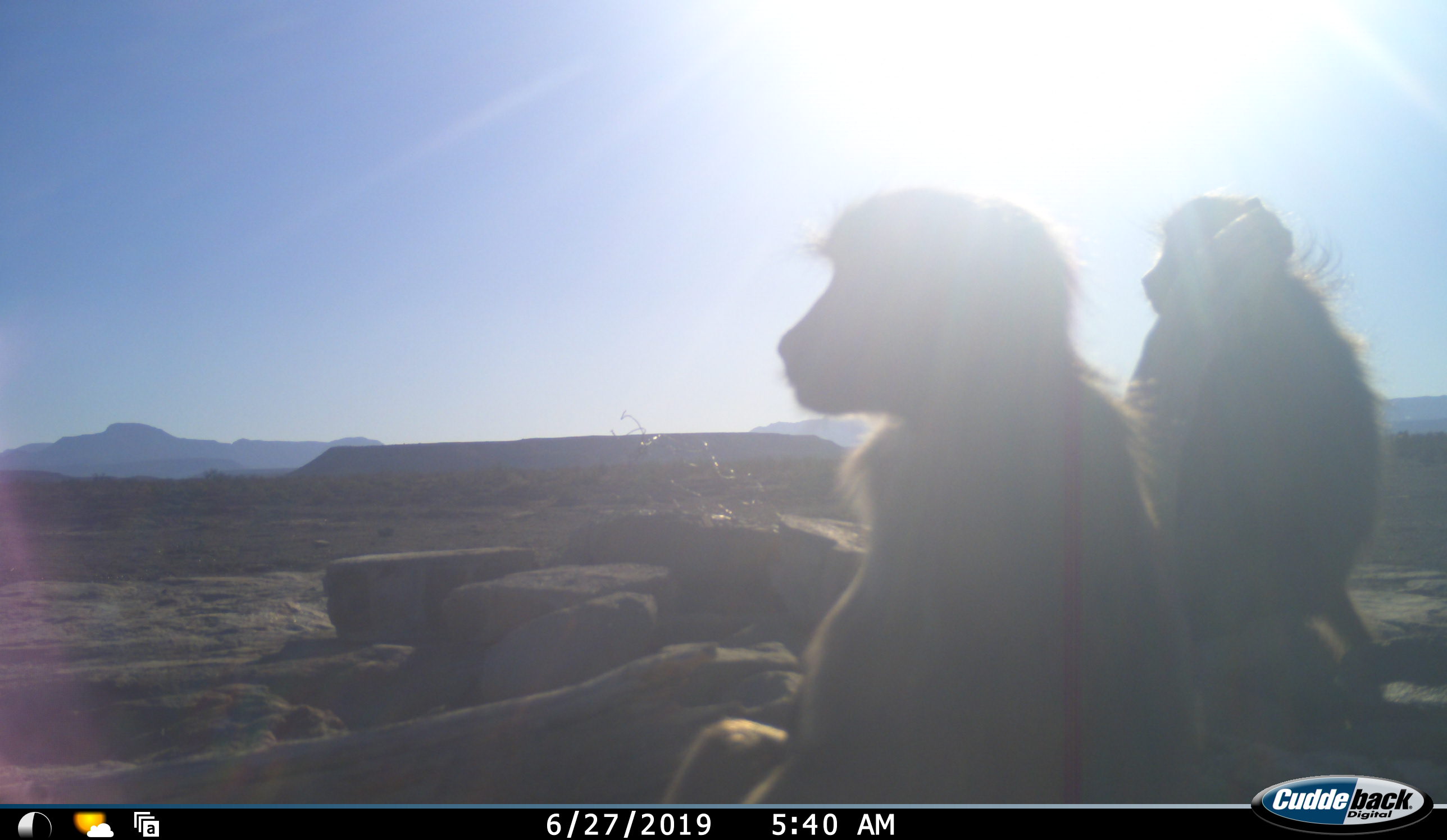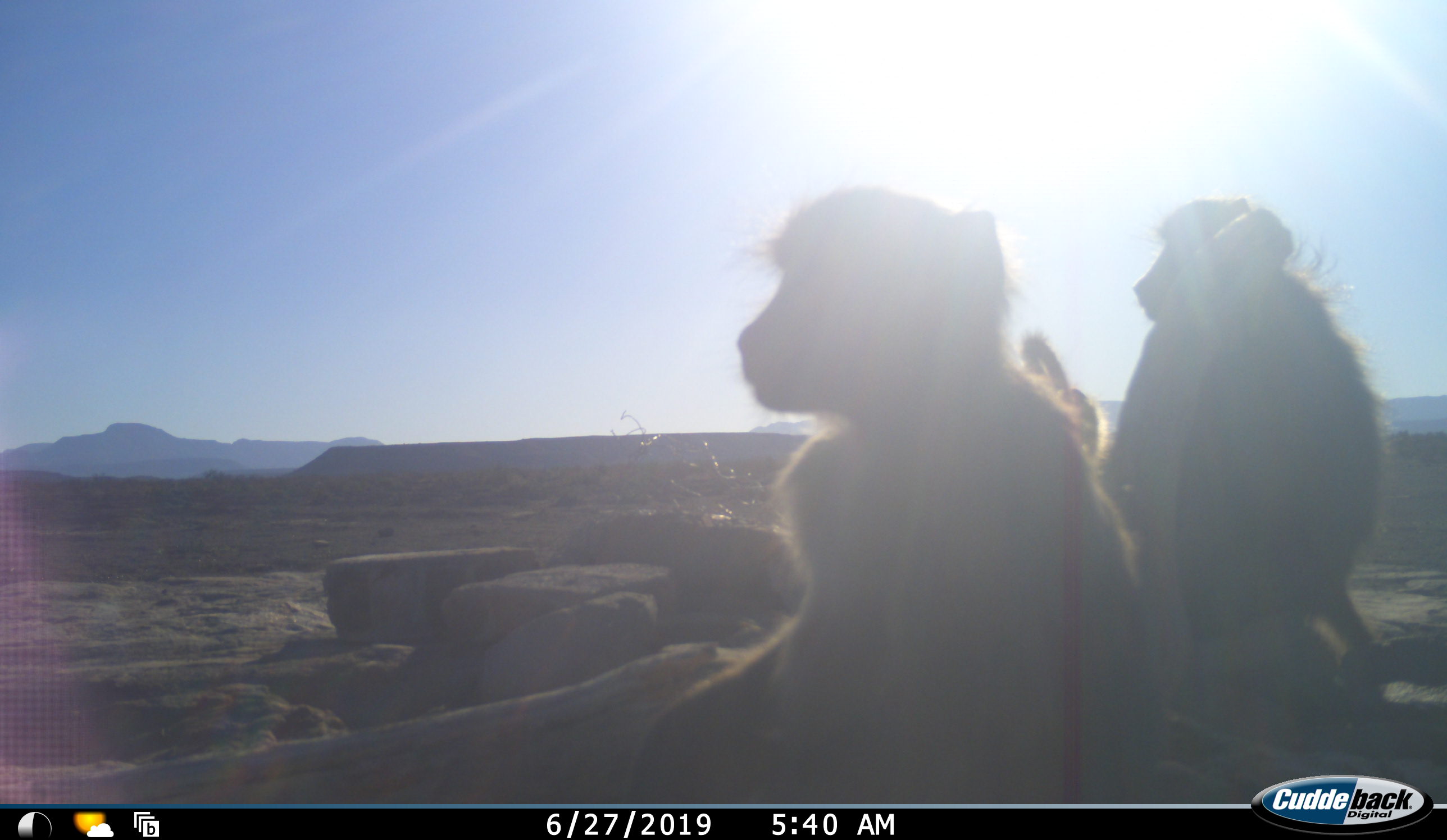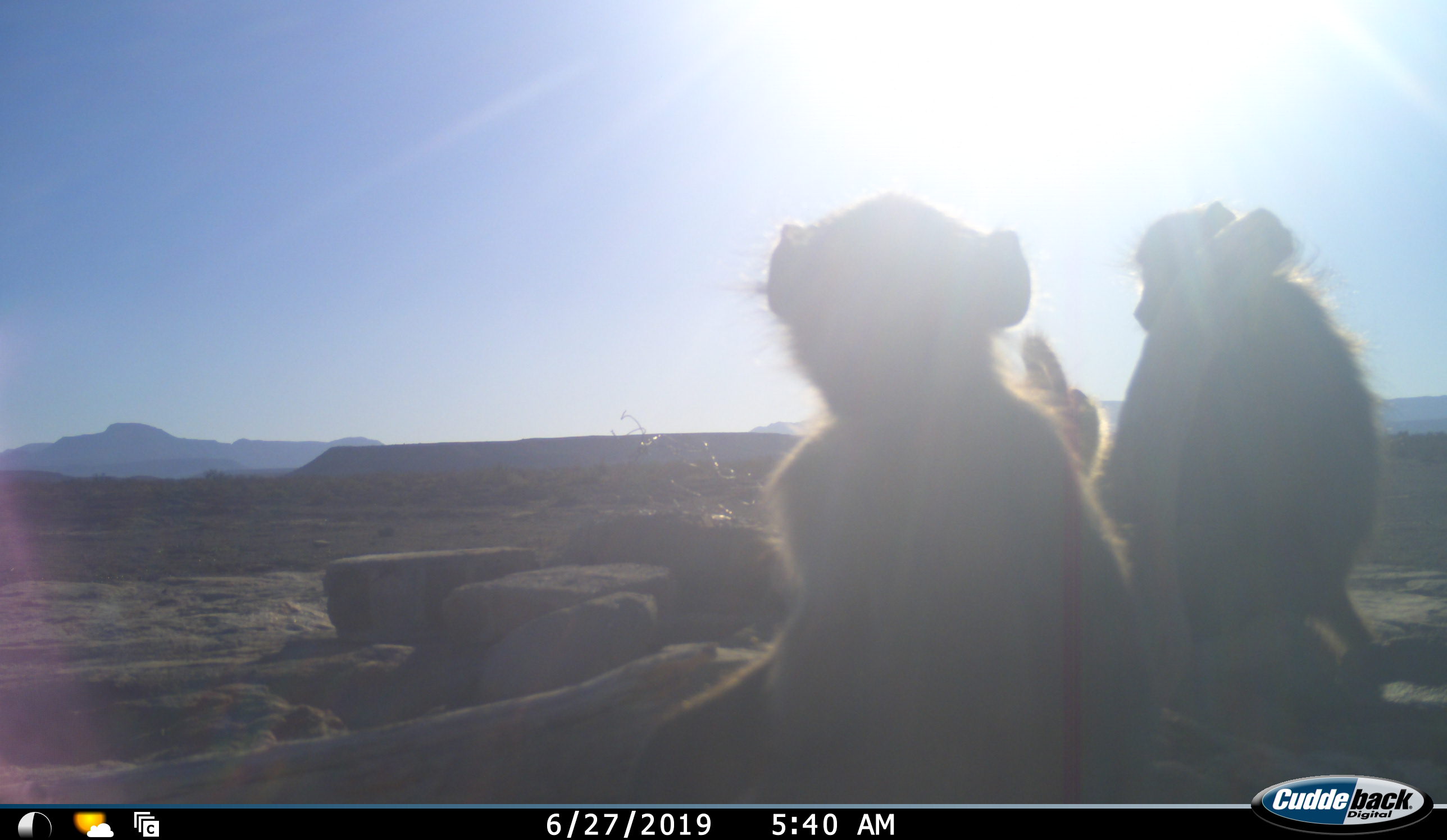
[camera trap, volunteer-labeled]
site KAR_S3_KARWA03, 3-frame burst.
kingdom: Animalia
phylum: Chordata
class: Mammalia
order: Primates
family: Cercopithecidae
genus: Papio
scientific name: Papio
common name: baboon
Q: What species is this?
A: Baboon (Papio).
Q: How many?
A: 3.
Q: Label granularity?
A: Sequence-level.